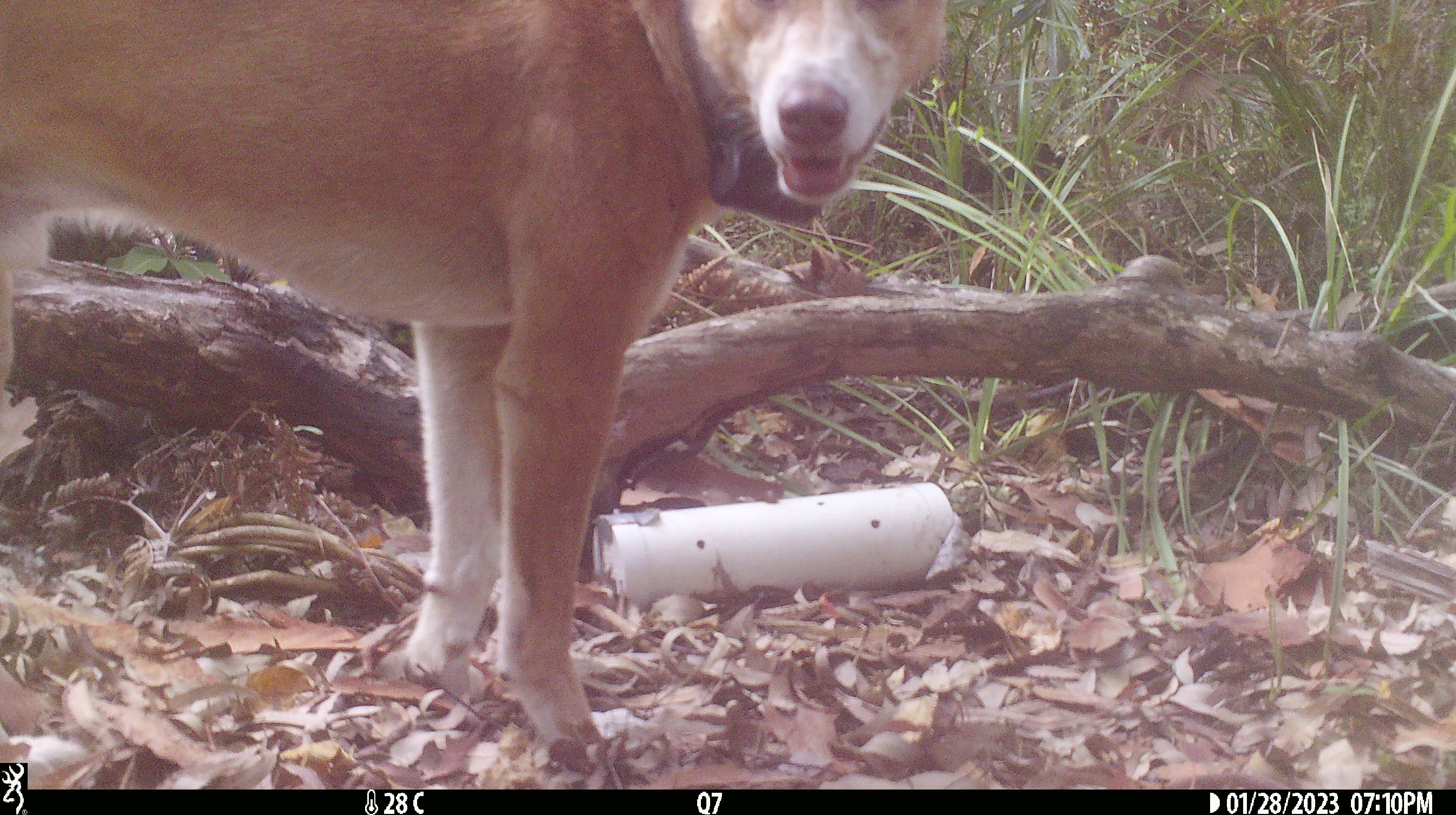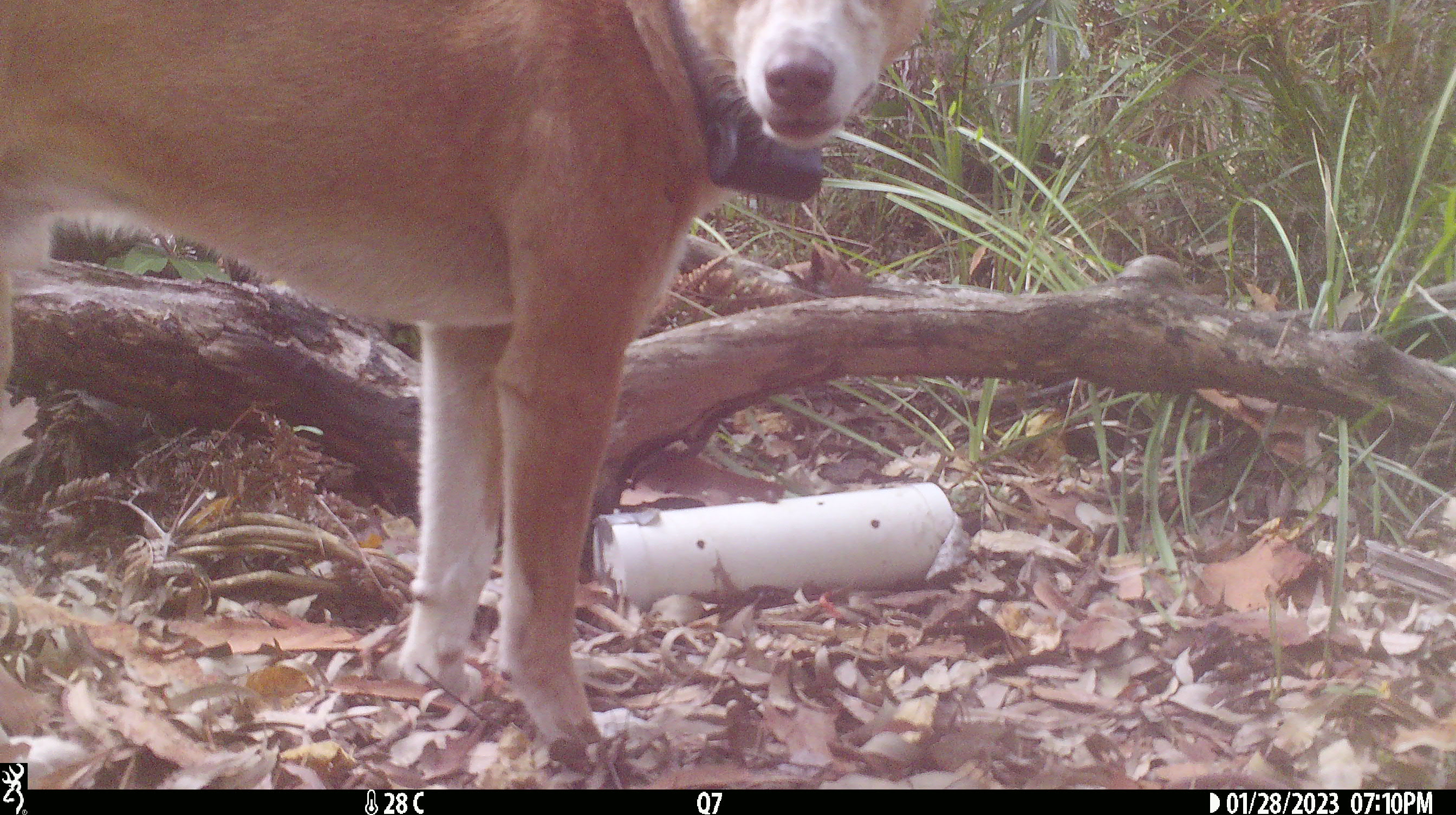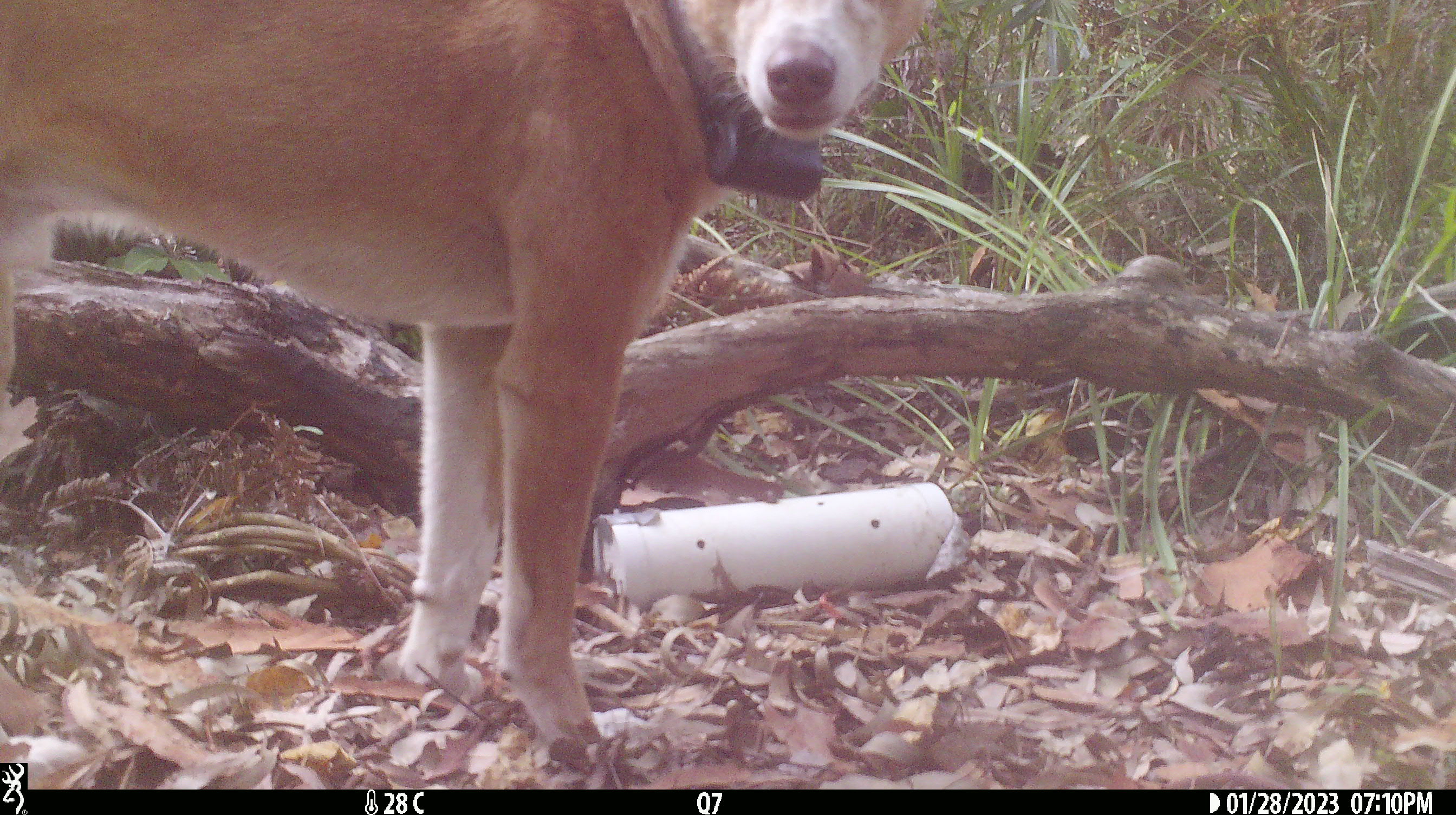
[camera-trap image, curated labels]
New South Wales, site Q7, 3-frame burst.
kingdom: Animalia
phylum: Chordata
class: Mammalia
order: Carnivora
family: Canidae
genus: Canis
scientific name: Canis familiaris dingo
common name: dingo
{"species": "dingo (Canis familiaris dingo)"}